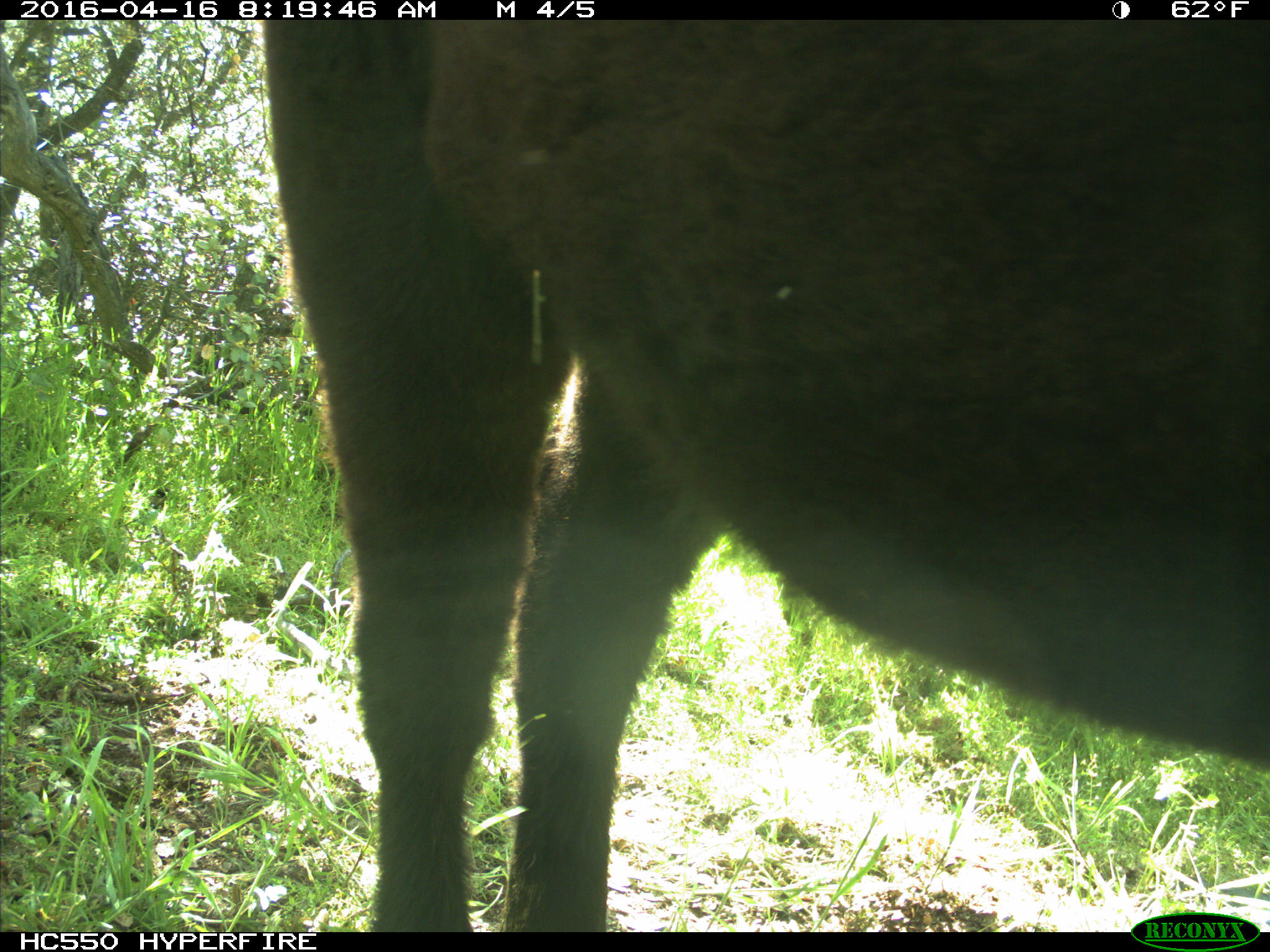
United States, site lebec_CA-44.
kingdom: Animalia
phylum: Chordata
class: Mammalia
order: Artiodactyla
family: Bovidae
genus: Bos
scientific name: Bos taurus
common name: domestic cow